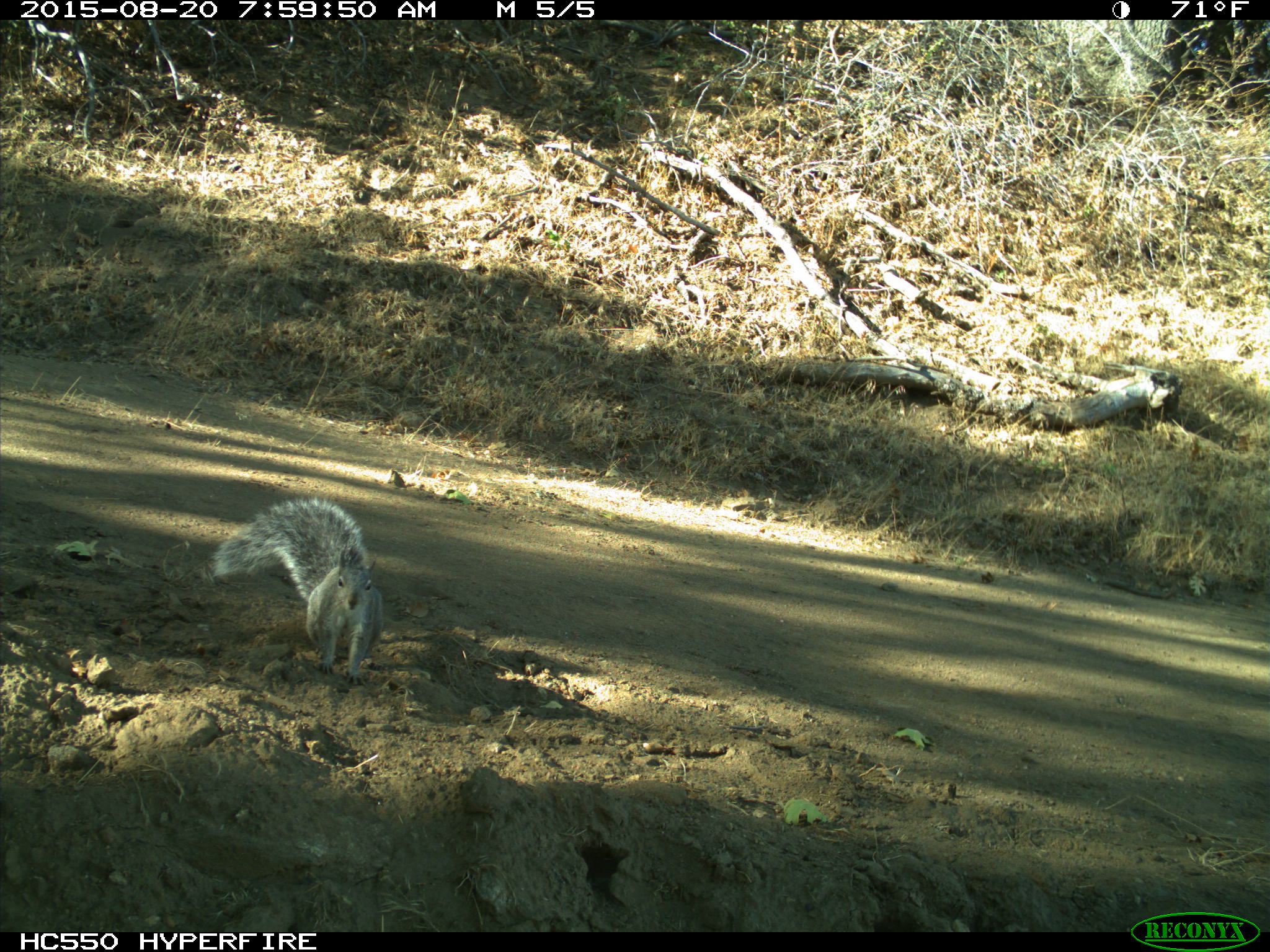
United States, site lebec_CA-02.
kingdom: Animalia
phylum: Chordata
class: Mammalia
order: Rodentia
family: Sciuridae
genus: Sciurus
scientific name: Sciurus carolinensis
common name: eastern gray squirrel